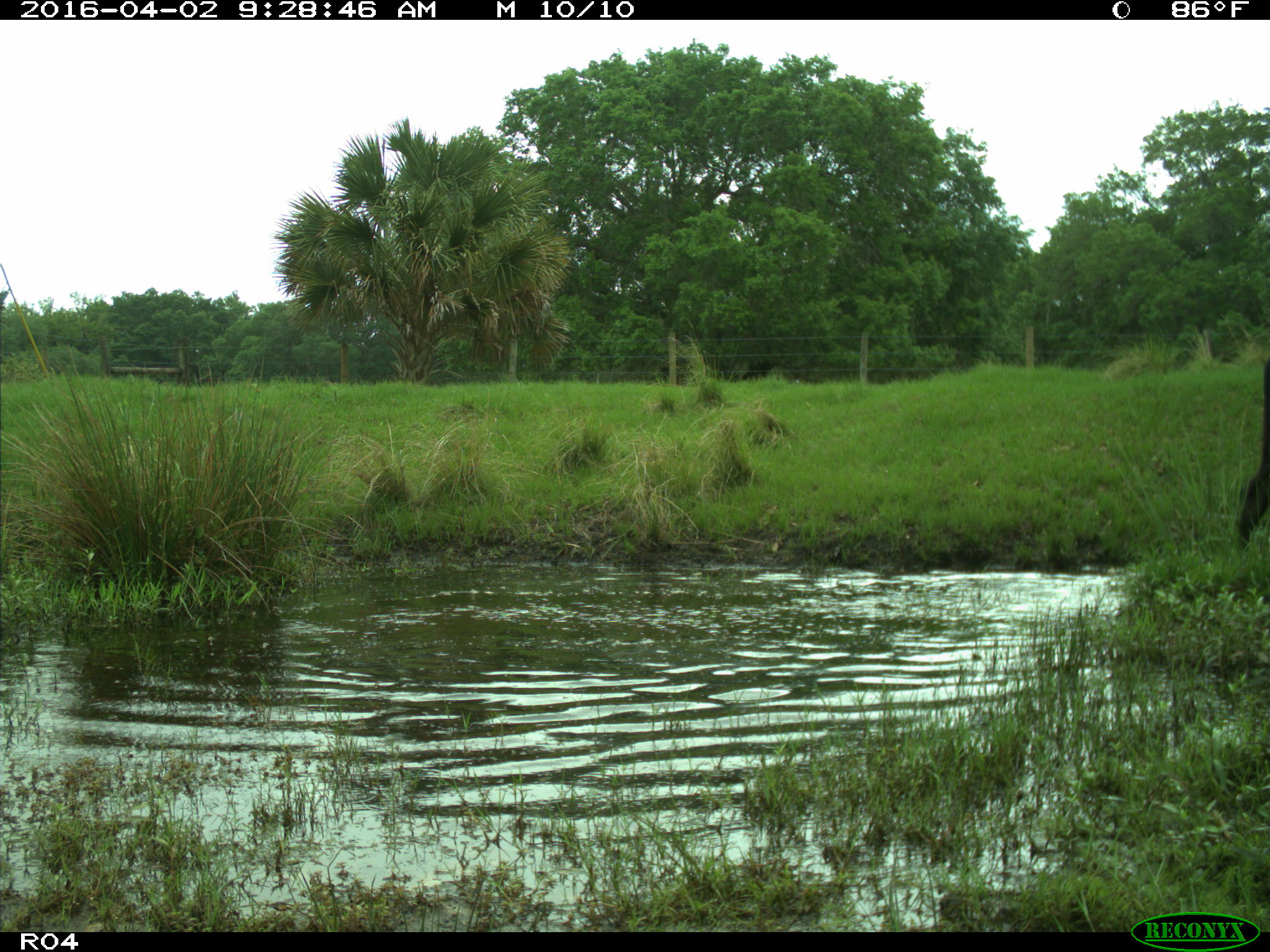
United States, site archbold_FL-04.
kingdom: Animalia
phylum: Chordata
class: Mammalia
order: Artiodactyla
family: Bovidae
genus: Bos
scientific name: Bos taurus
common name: domestic cow